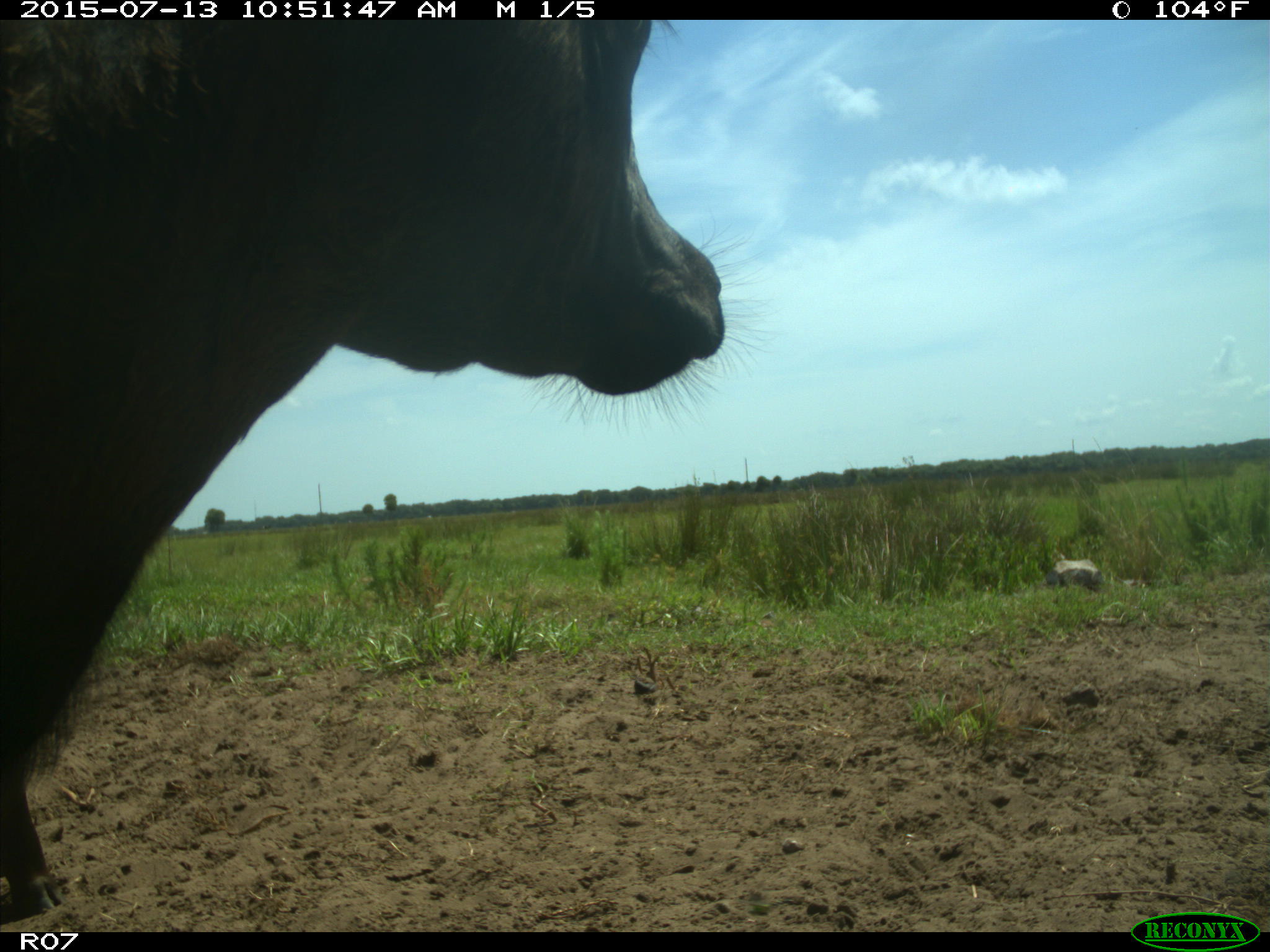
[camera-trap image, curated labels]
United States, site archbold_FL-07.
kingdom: Animalia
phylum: Chordata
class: Mammalia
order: Artiodactyla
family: Bovidae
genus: Bos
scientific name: Bos taurus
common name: domestic cow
Bos taurus (domestic cow).